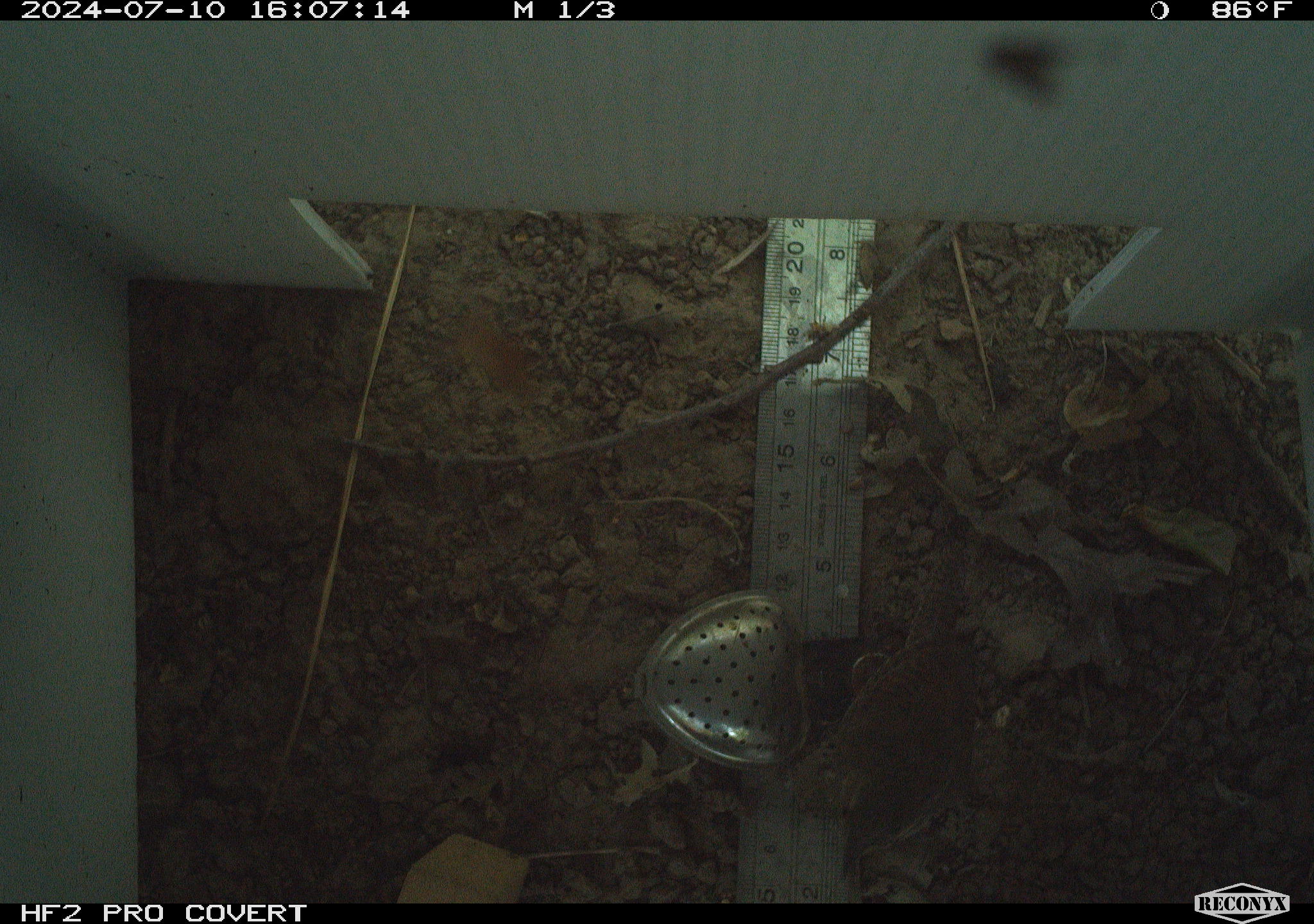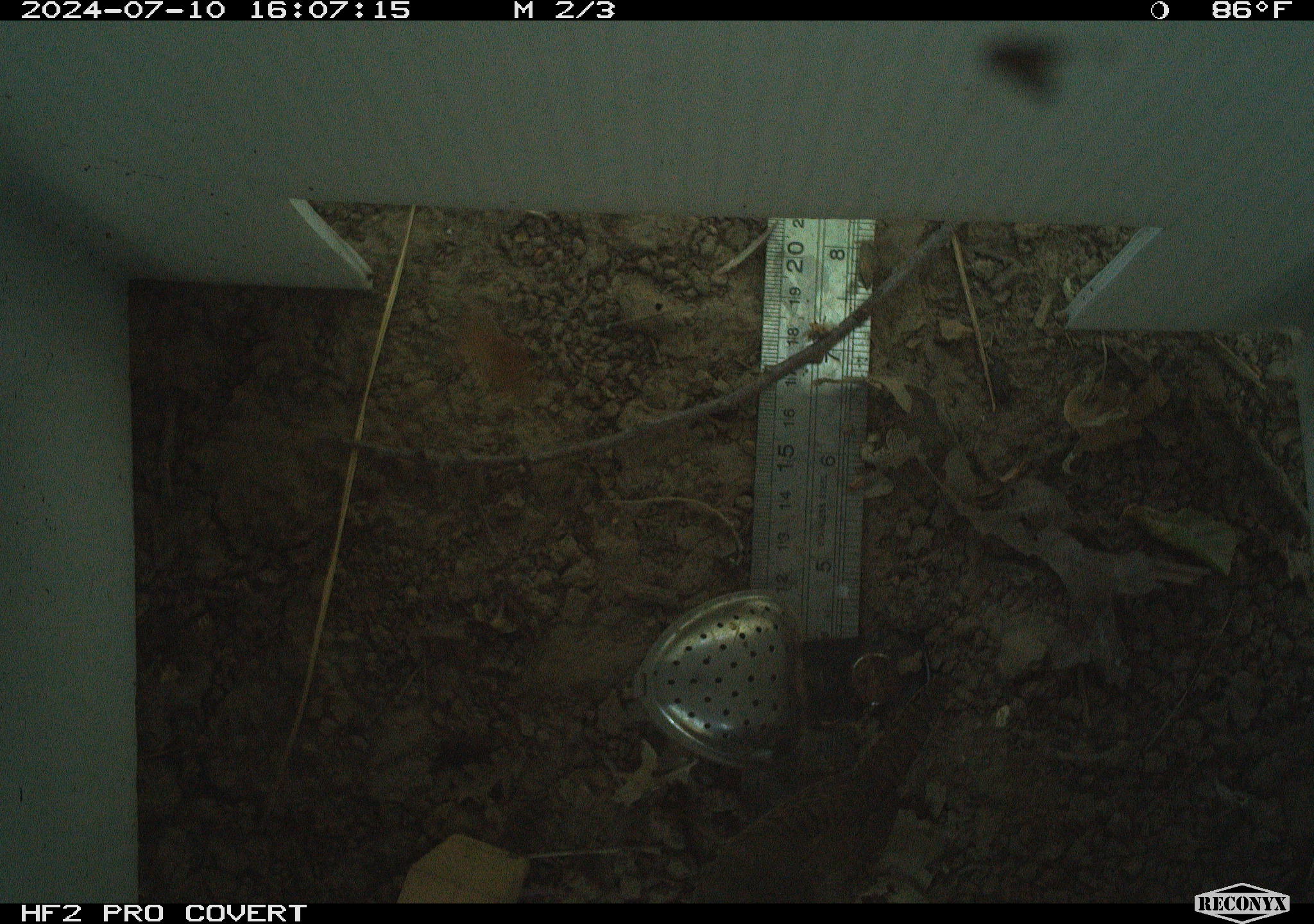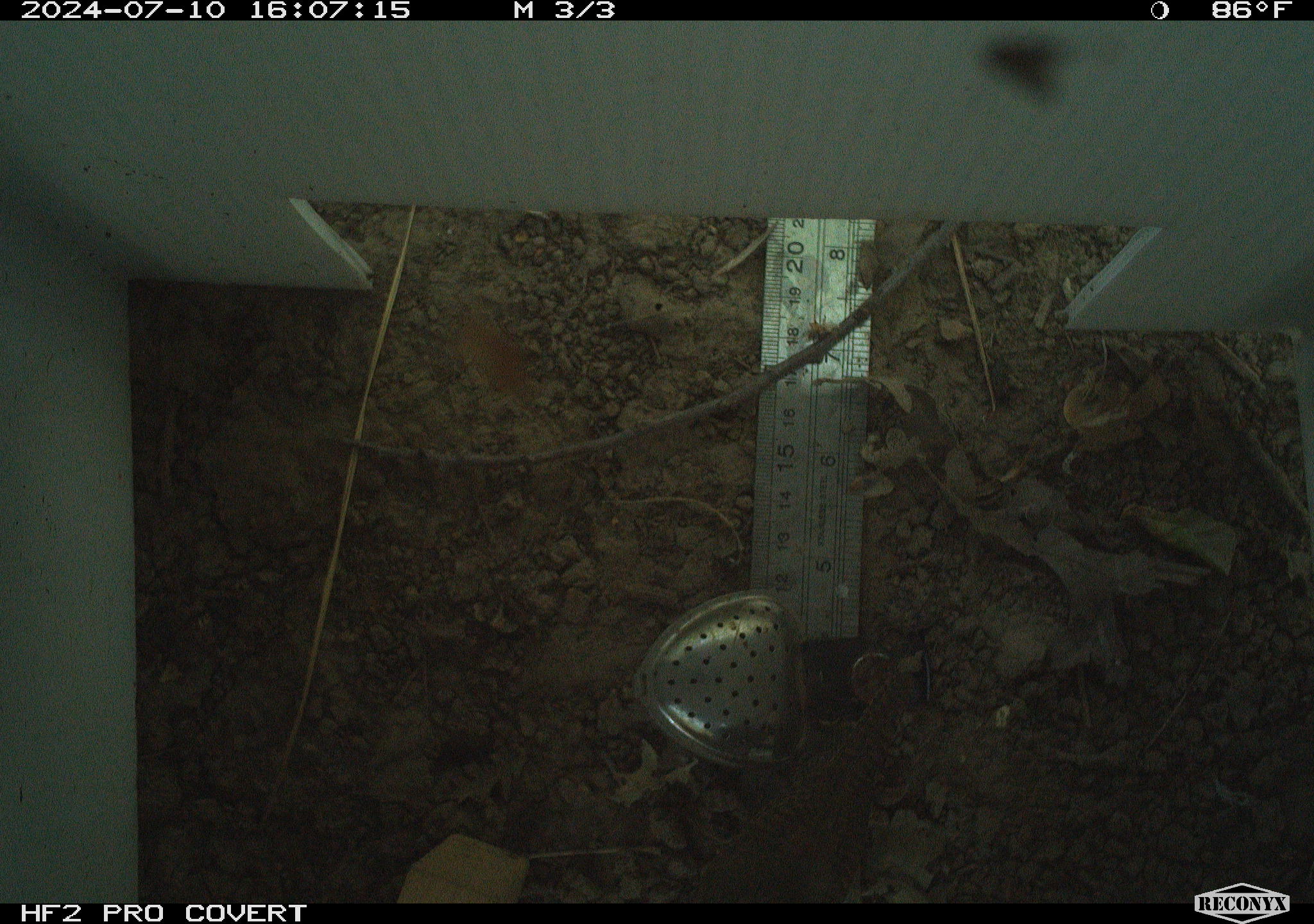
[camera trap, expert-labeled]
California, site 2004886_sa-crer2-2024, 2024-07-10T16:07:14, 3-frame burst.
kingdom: Animalia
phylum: Chordata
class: Aves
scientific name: Aves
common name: bird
Bird (Aves).